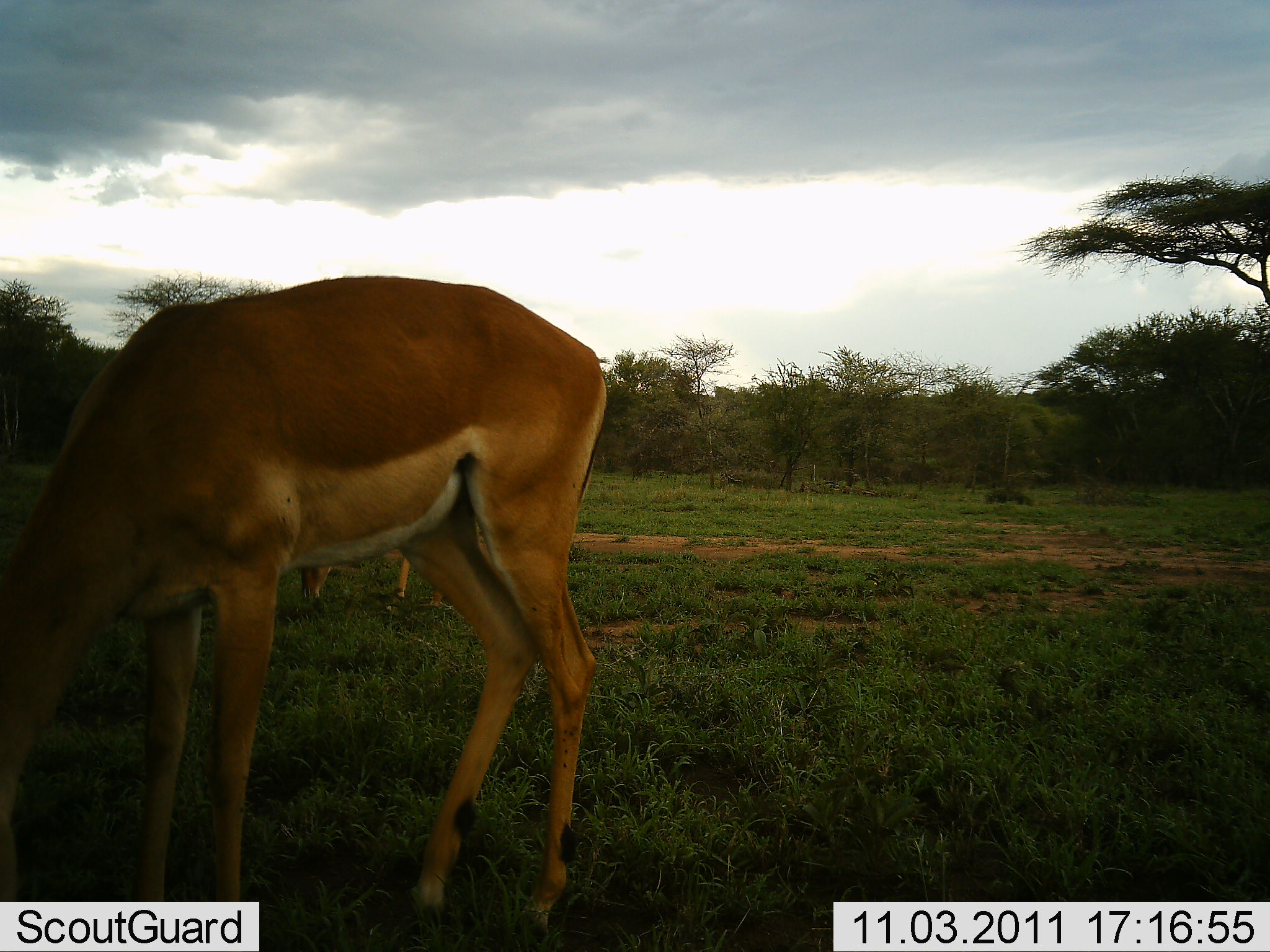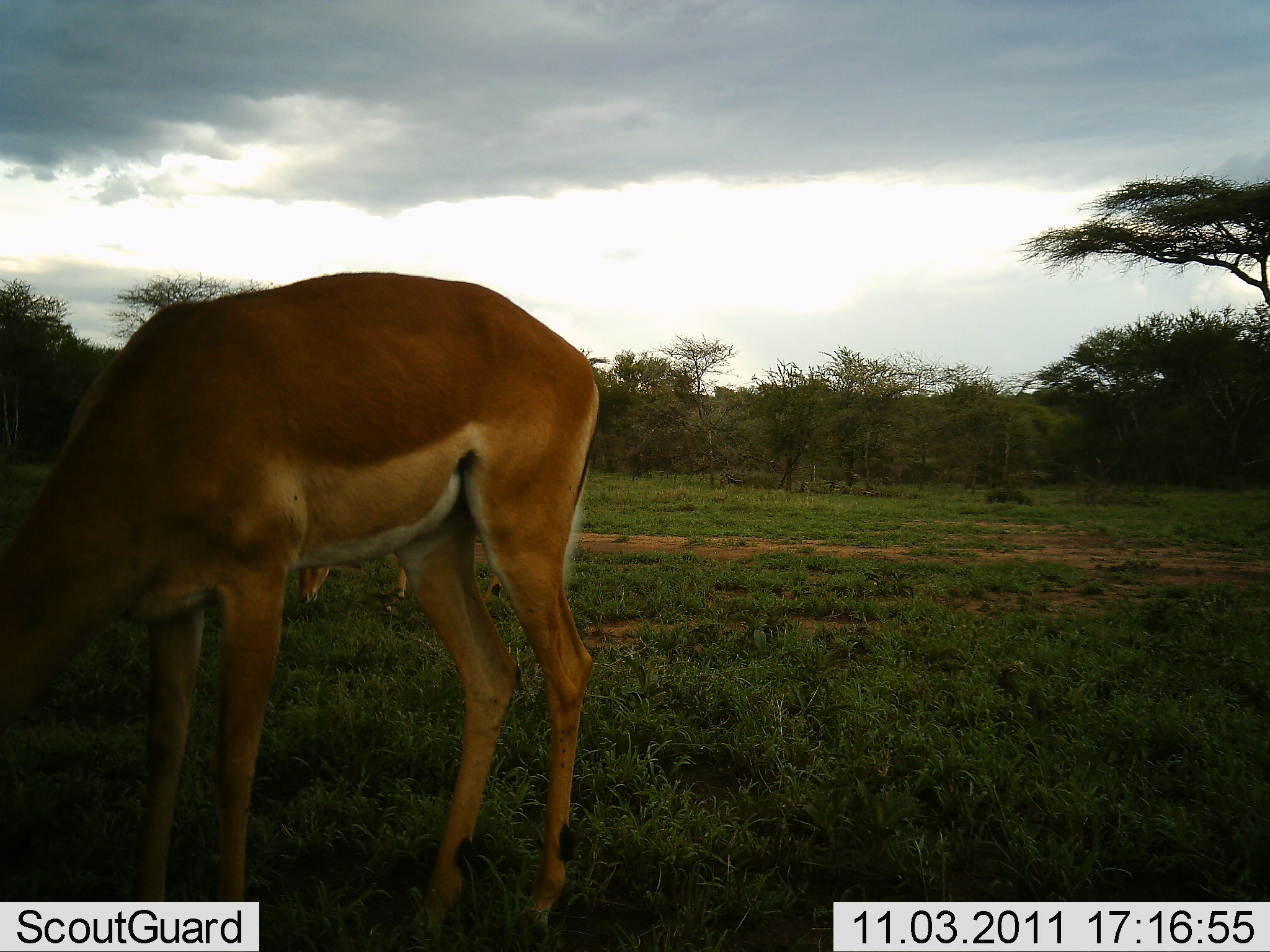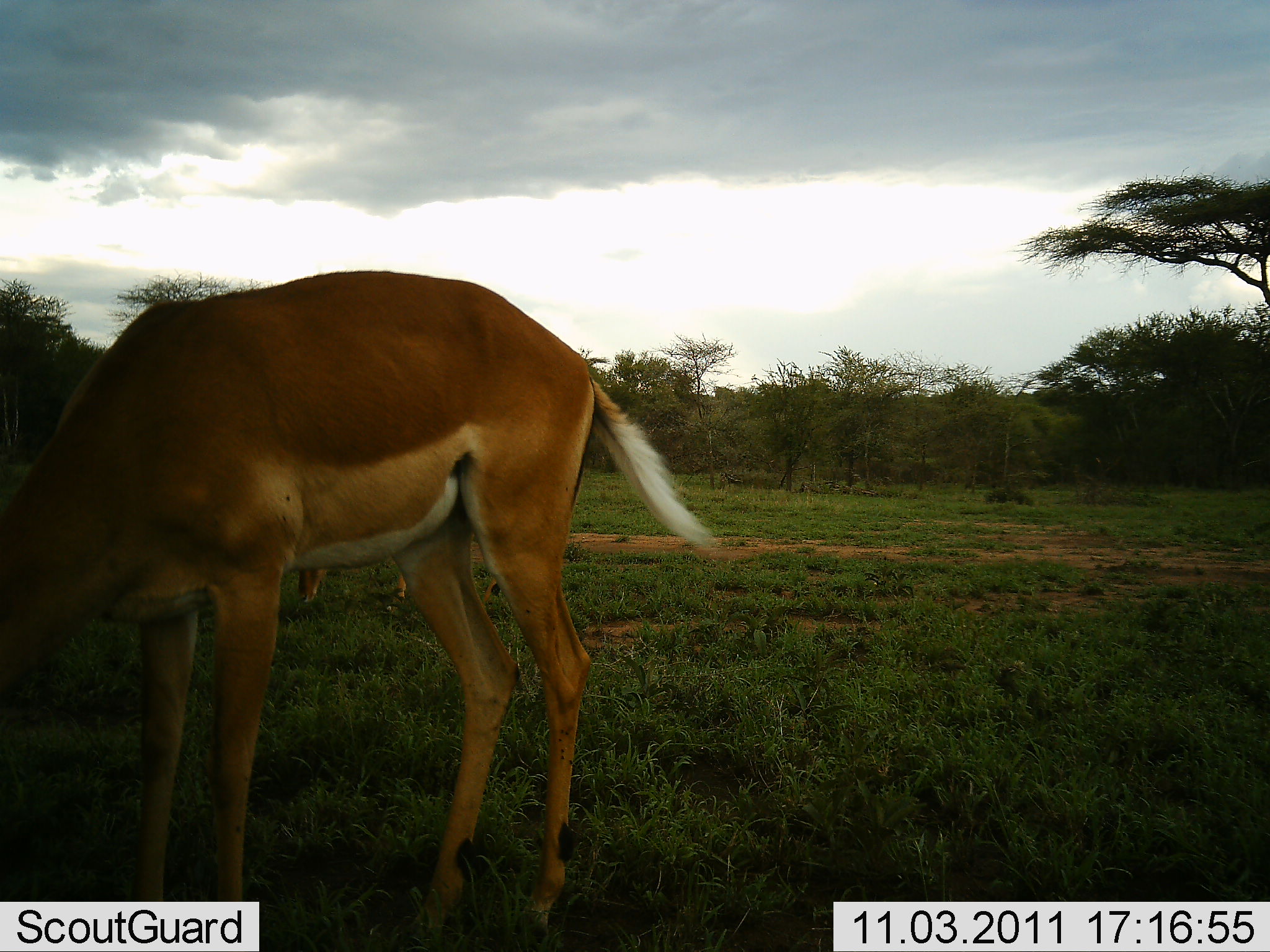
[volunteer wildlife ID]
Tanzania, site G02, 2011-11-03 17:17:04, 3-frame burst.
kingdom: Animalia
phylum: Chordata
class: Mammalia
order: Artiodactyla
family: Bovidae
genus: Aepyceros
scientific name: Aepyceros melampus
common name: impala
Impala (Aepyceros melampus), count 2. Behavior (volunteer vote fractions): standing 33%, resting 0%, moving 0%, interacting 0%. Young present (vote fraction): 0%. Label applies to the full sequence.